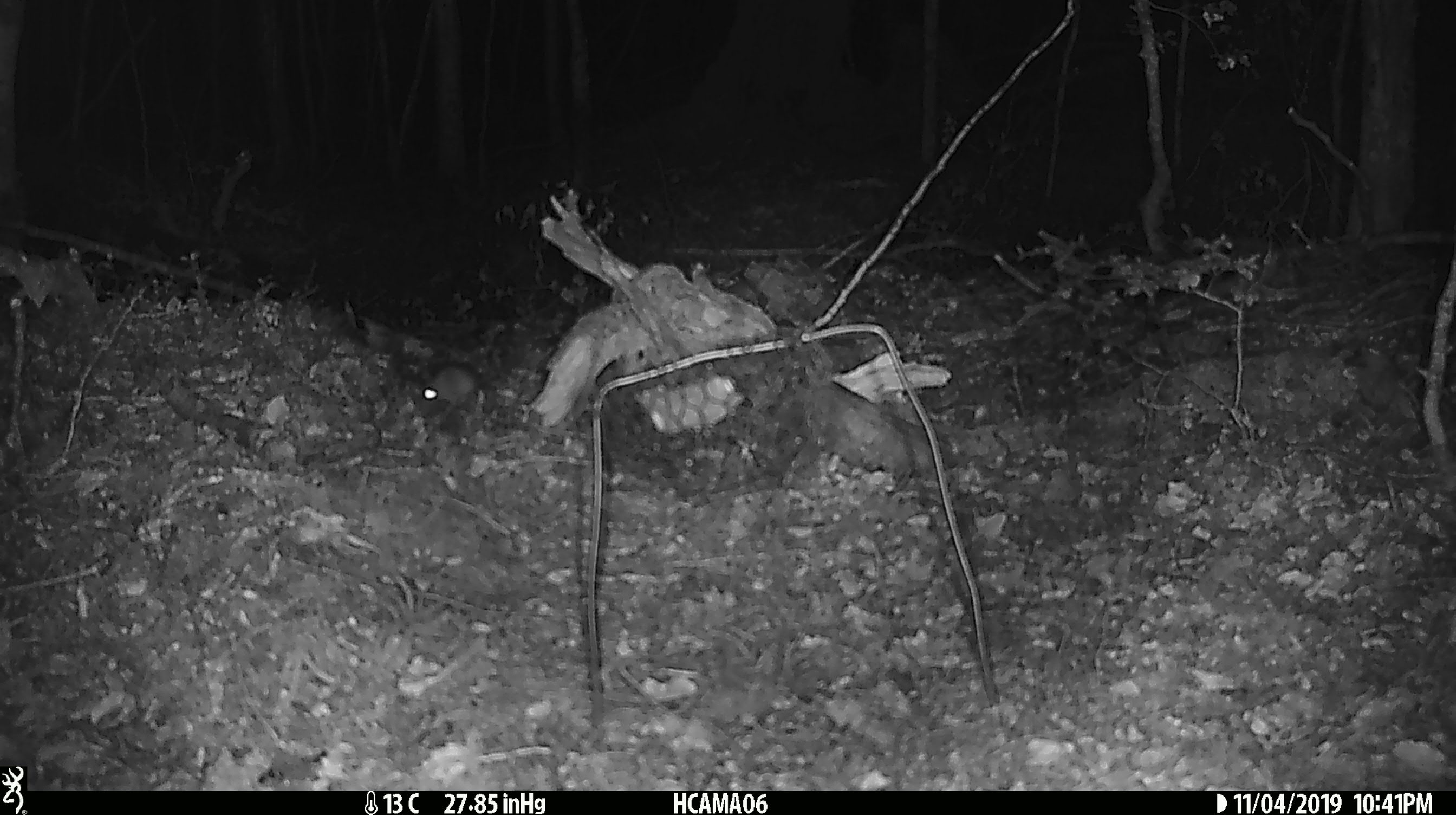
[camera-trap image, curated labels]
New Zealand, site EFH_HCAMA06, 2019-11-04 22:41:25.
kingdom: Animalia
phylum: Chordata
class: Mammalia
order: Rodentia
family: Muridae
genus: Mus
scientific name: Mus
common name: mouse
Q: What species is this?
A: Mouse (Mus).